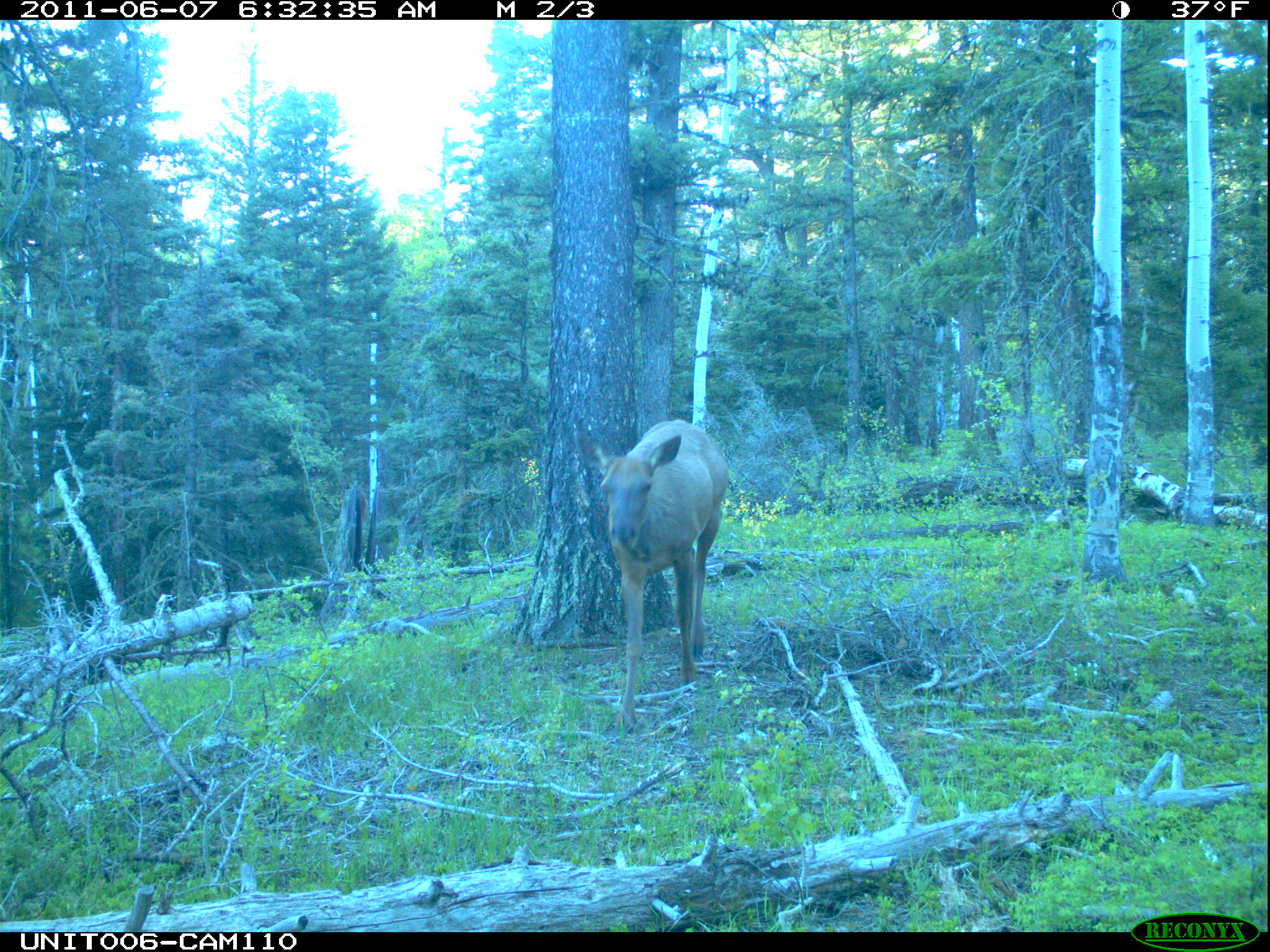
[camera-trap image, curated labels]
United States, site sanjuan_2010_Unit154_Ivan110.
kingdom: Animalia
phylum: Chordata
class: Mammalia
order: Artiodactyla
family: Cervidae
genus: Cervus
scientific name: Cervus elaphus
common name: red deer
Cervus elaphus (red deer).